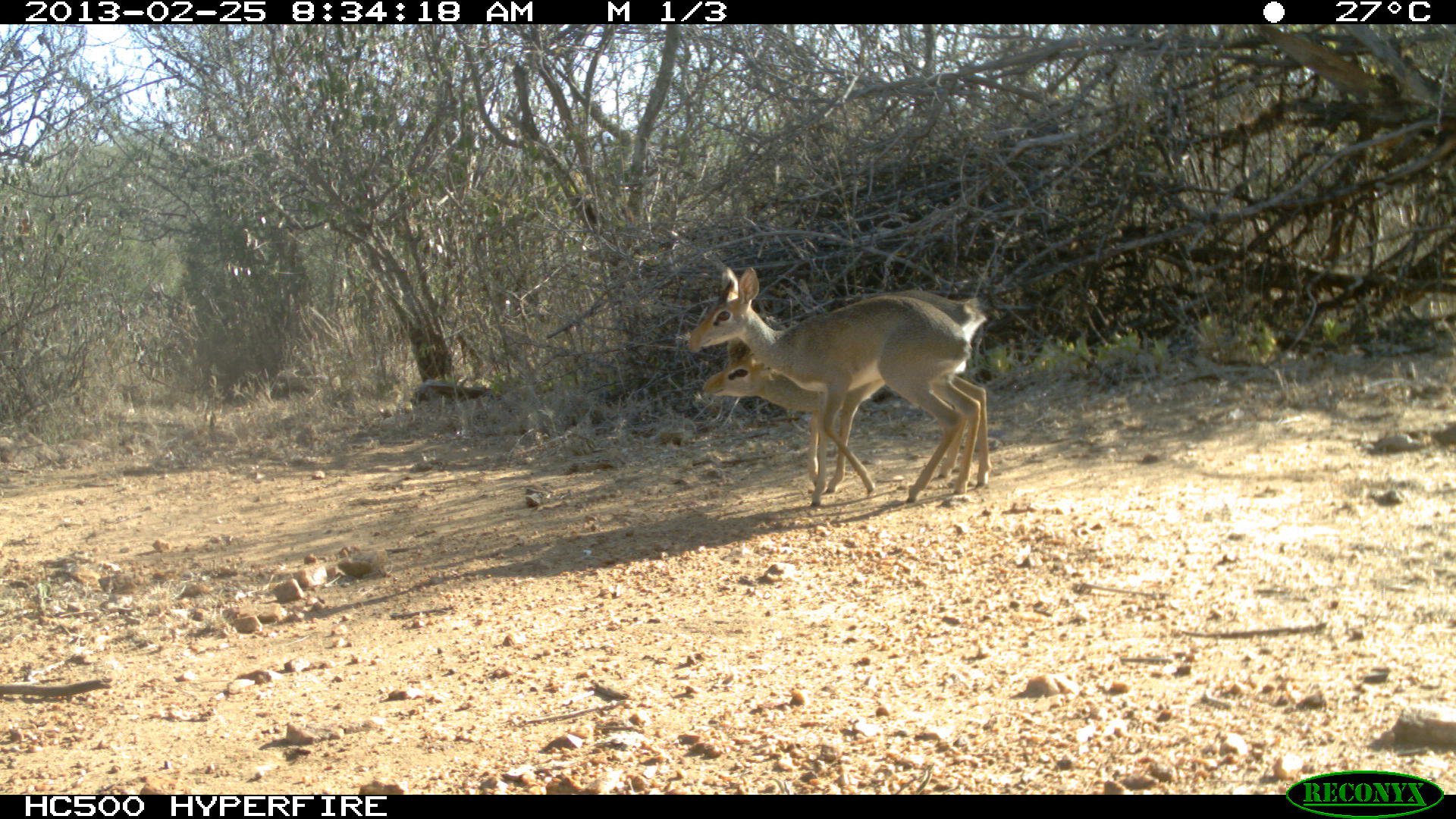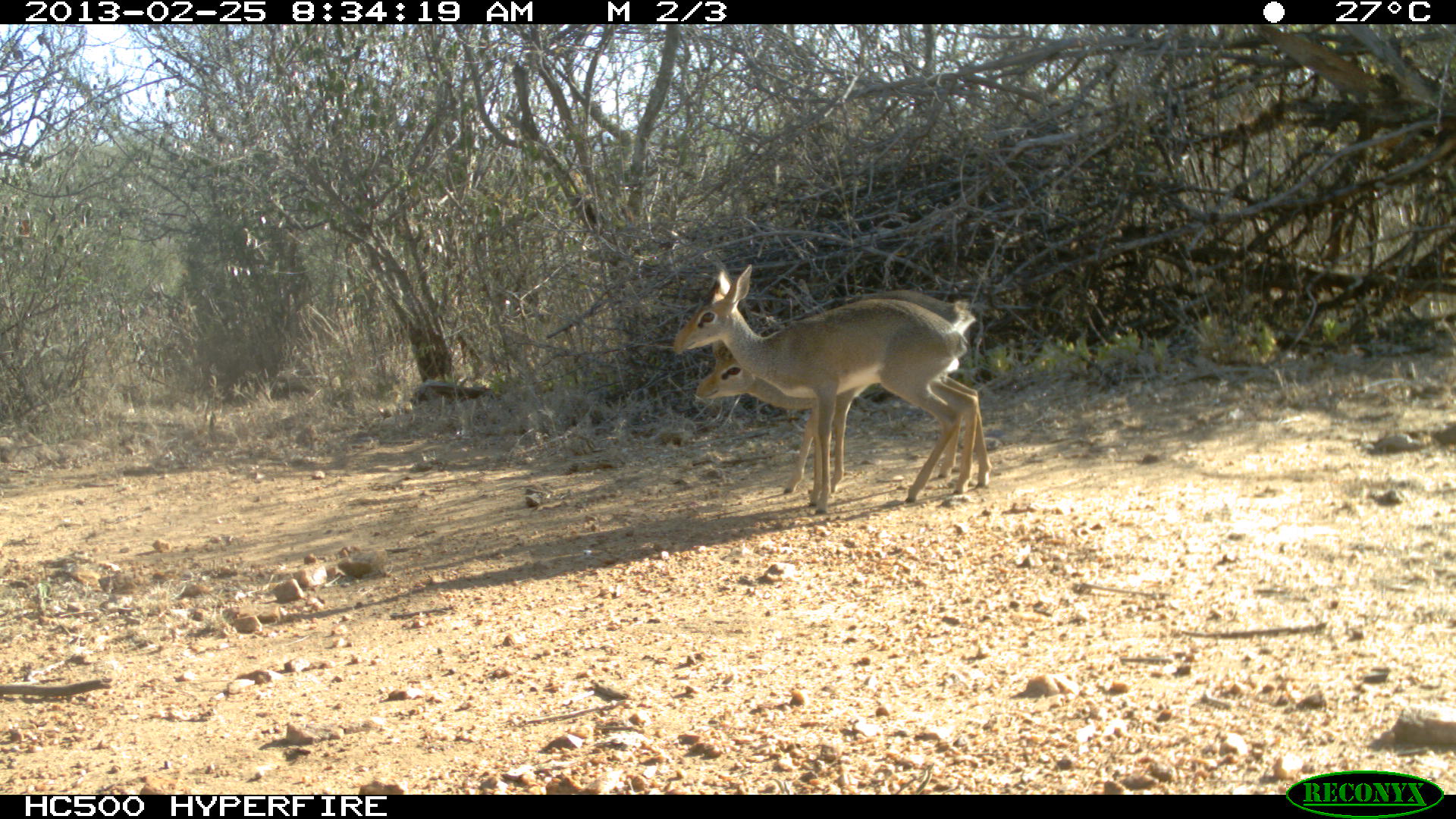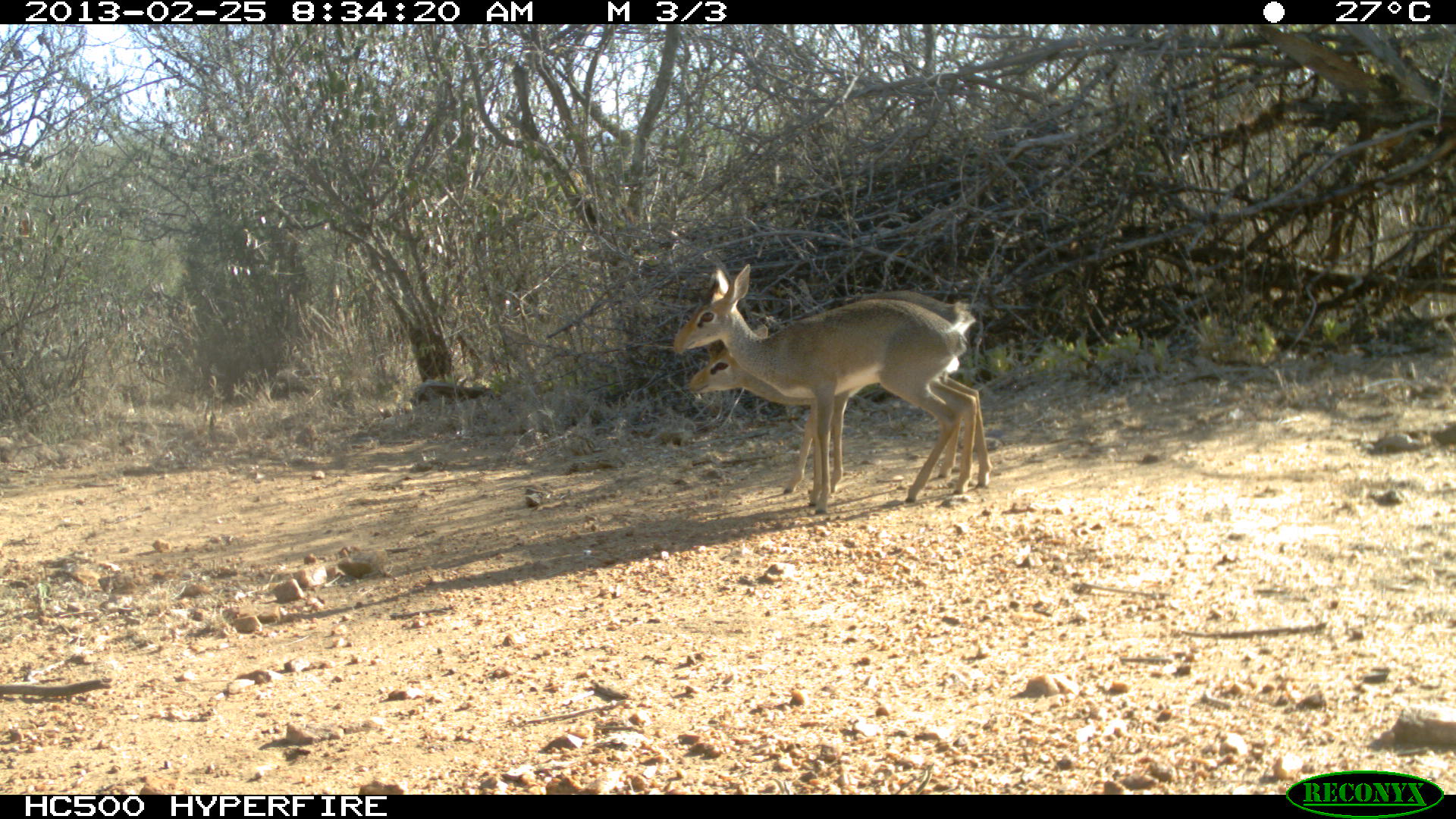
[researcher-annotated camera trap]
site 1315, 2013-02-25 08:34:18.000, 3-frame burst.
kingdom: Animalia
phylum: Chordata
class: Mammalia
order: Artiodactyla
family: Bovidae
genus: Madoqua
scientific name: Madoqua guentheri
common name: günther's dik-dik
Madoqua guentheri (günther's dik-dik), count 2.